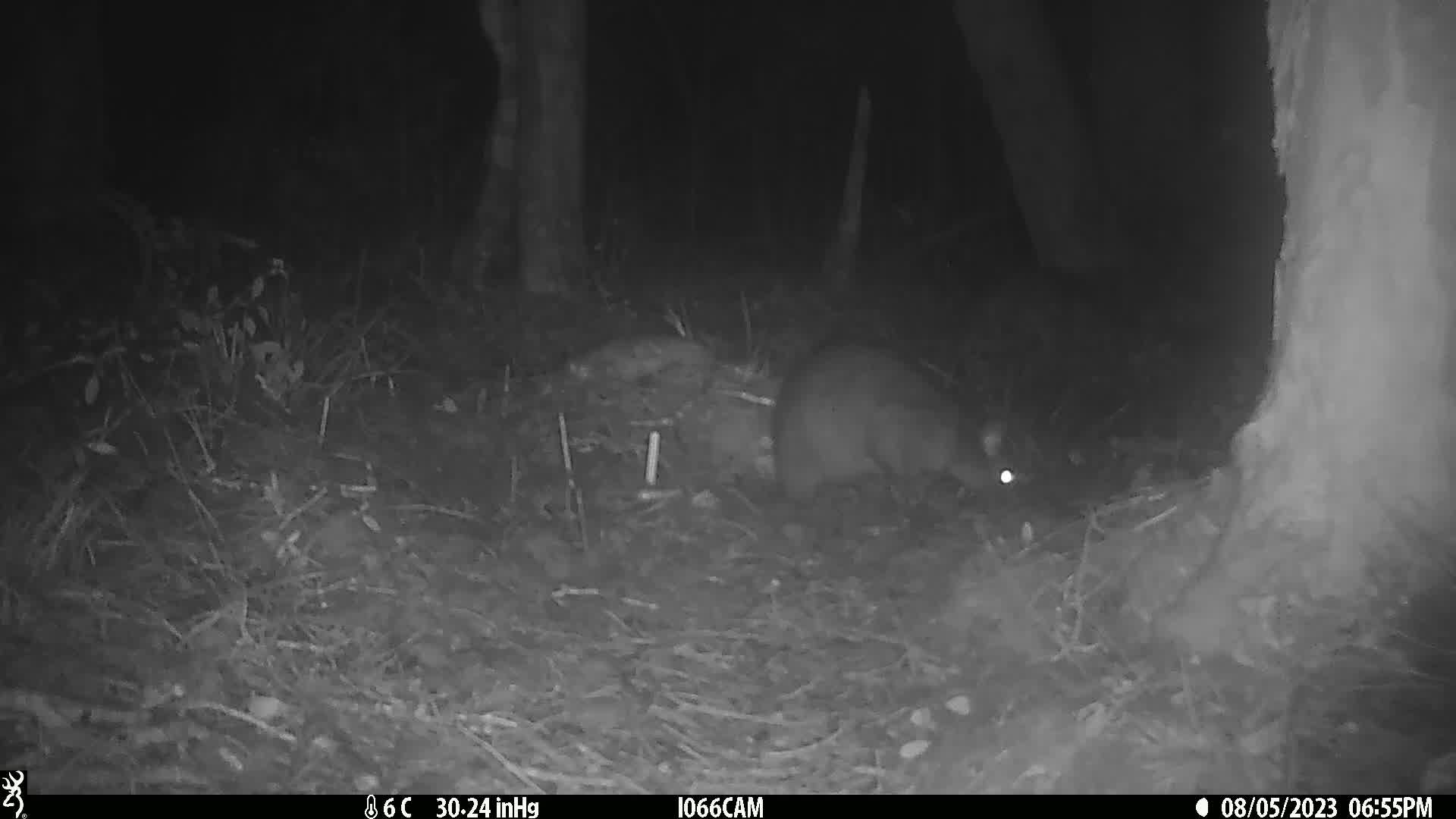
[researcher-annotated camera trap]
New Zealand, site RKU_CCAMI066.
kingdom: Animalia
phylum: Chordata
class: Mammalia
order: Diprotodontia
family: Phalangeridae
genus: Trichosurus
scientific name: Trichosurus vulpecula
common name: common brushtail possum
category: possum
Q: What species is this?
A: Possum (common brushtail possum) (Trichosurus vulpecula).